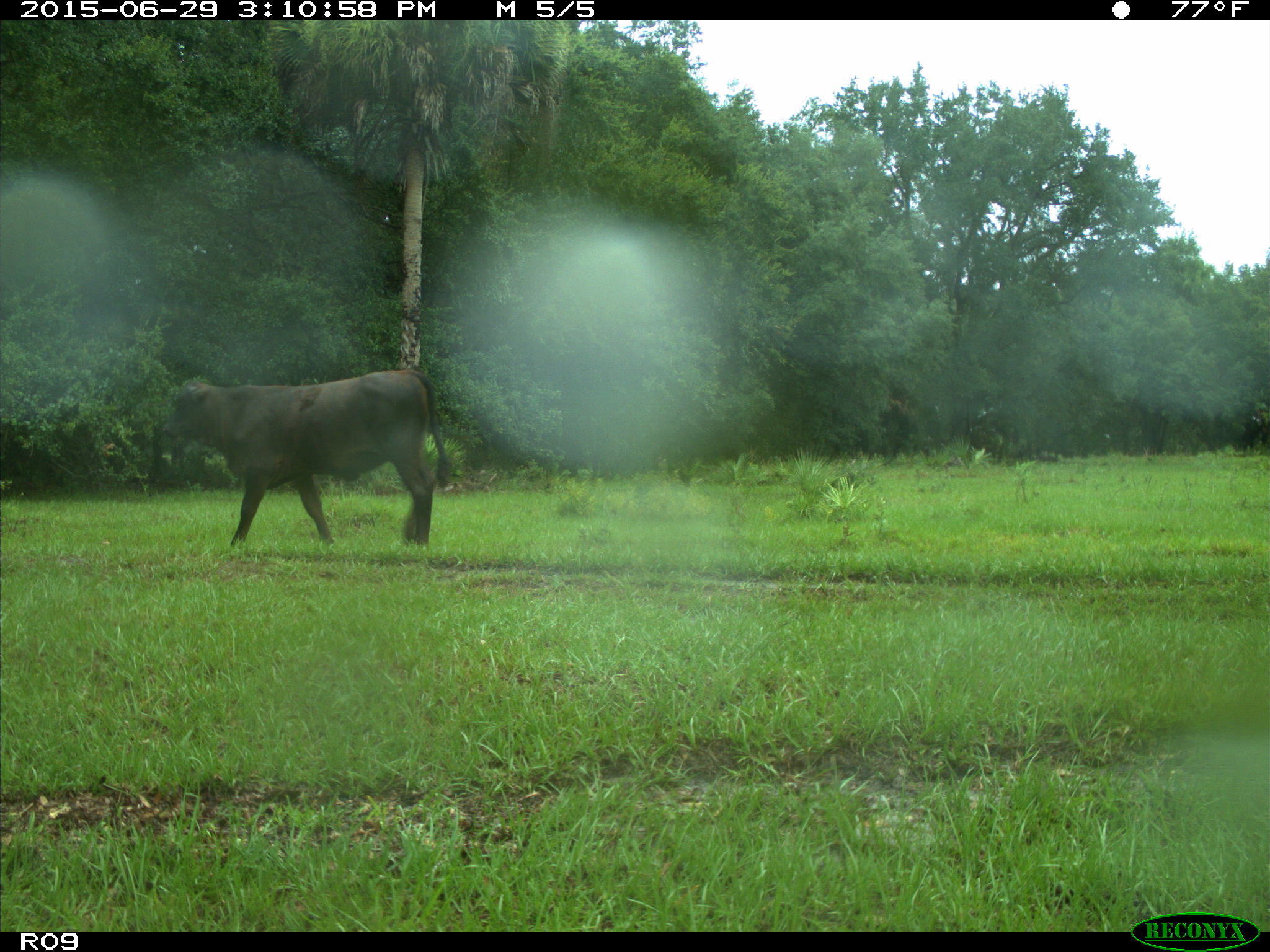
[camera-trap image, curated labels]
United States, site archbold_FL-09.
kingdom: Animalia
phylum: Chordata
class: Mammalia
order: Artiodactyla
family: Bovidae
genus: Bos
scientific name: Bos taurus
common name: domestic cow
Bos taurus (domestic cow).